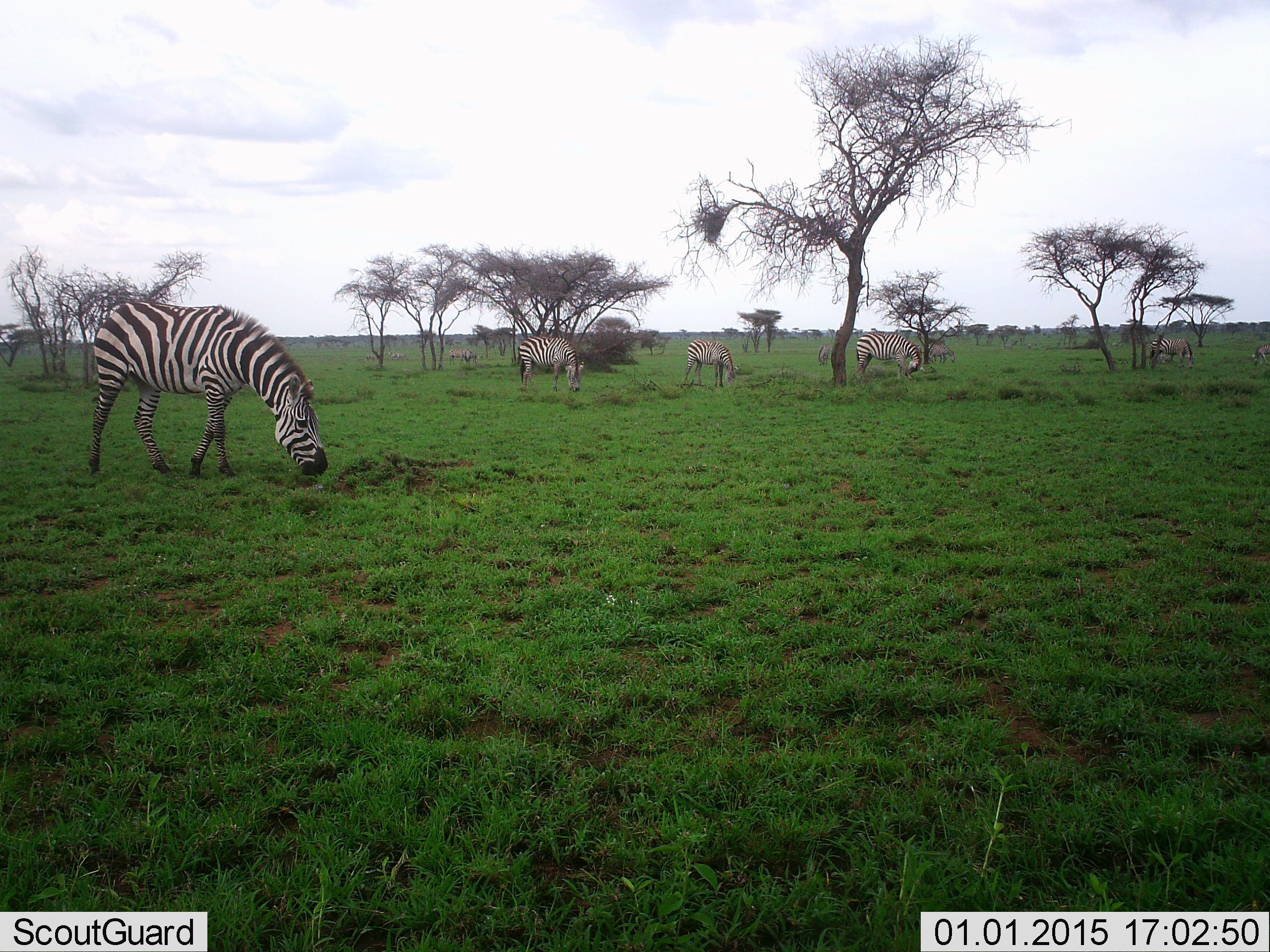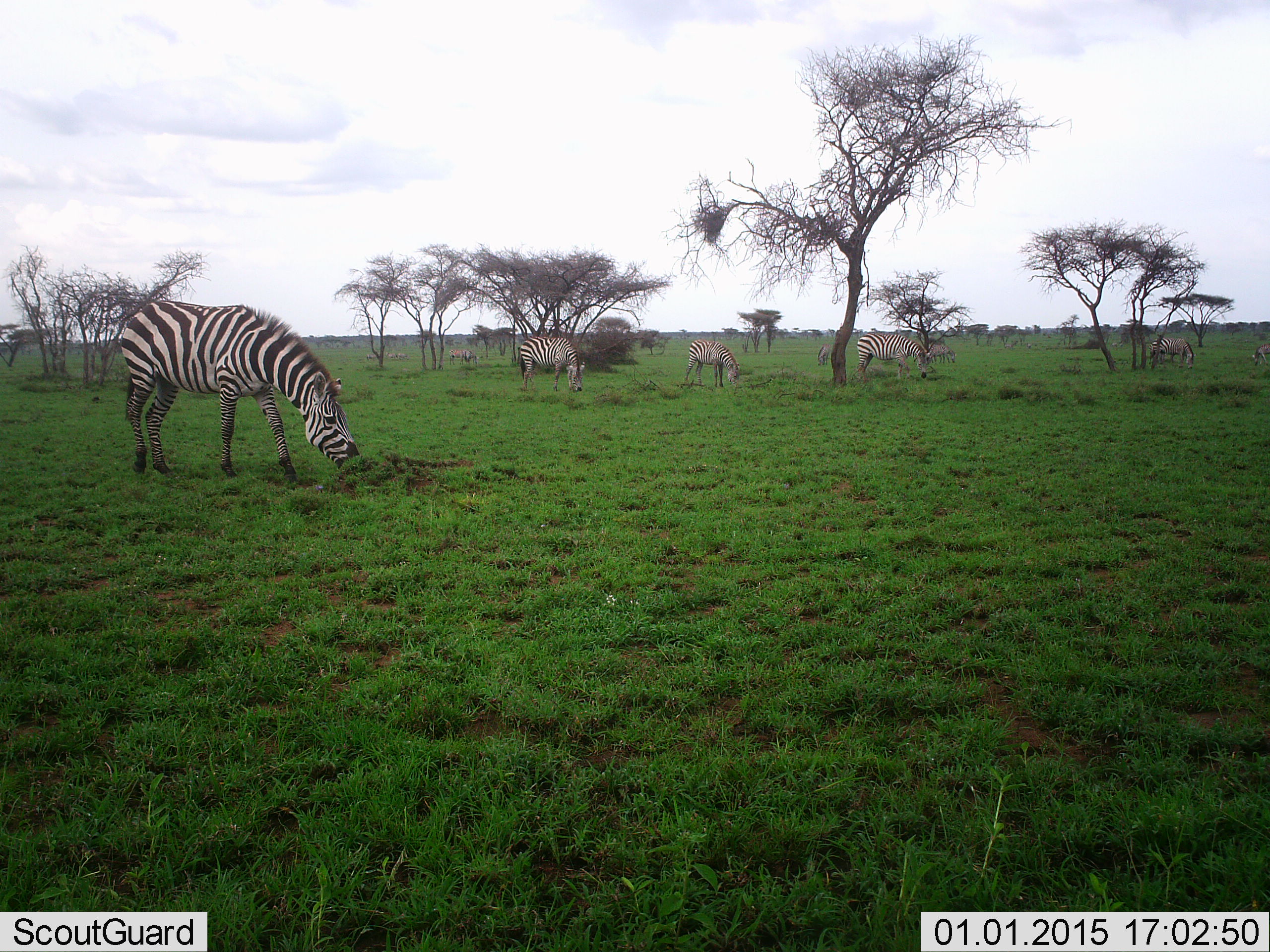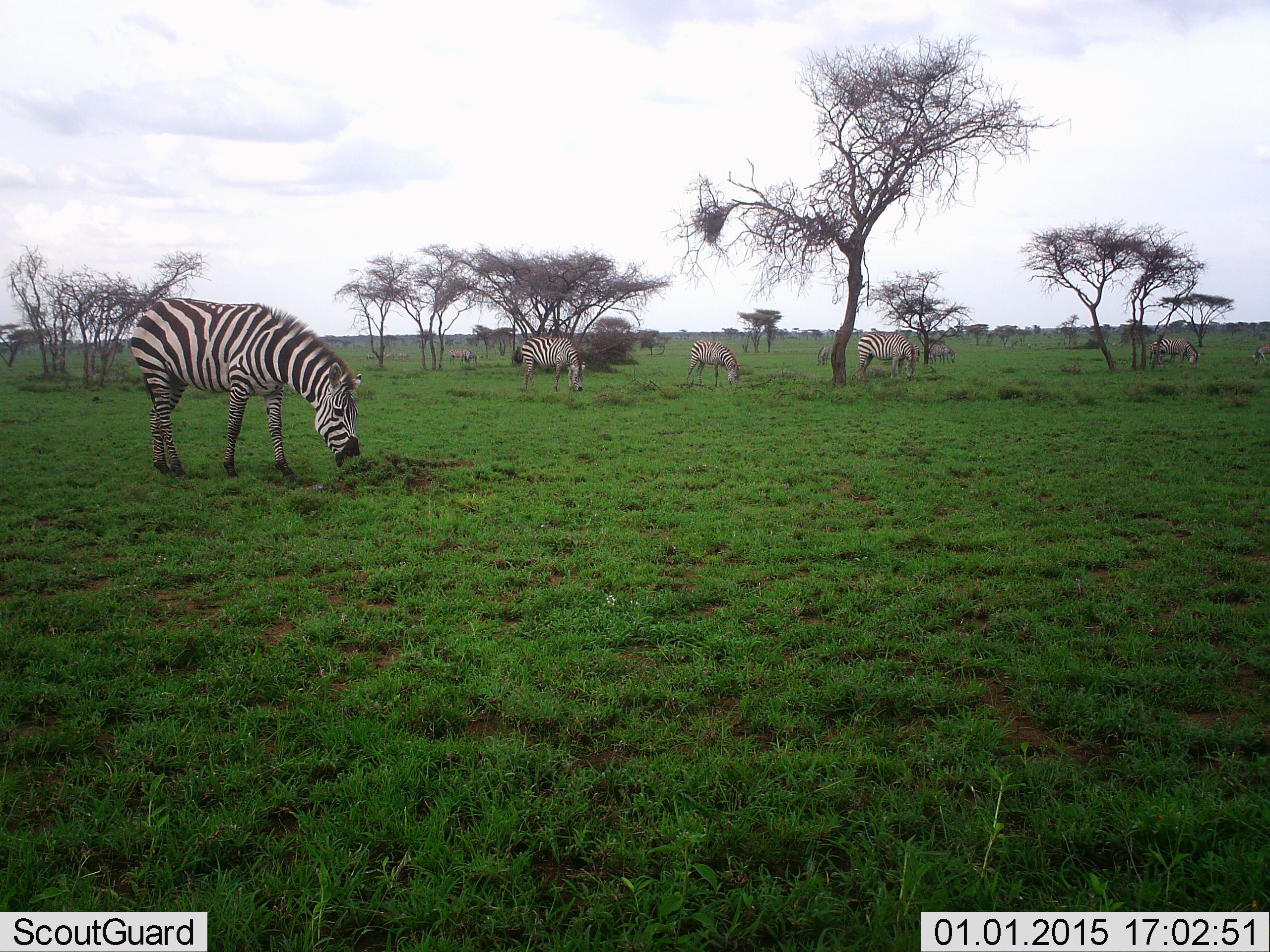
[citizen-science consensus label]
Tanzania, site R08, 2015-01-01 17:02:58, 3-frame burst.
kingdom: Animalia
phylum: Chordata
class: Mammalia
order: Perissodactyla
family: Equidae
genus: Equus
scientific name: Equus quagga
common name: plains zebra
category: zebra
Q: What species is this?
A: Zebra (plains zebra) (Equus quagga).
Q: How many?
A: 8.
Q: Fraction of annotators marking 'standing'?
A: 20%.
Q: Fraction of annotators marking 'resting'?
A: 0%.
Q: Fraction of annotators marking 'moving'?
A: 10%.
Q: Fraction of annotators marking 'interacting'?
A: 0%.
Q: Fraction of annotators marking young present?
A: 10%.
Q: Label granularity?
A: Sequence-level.